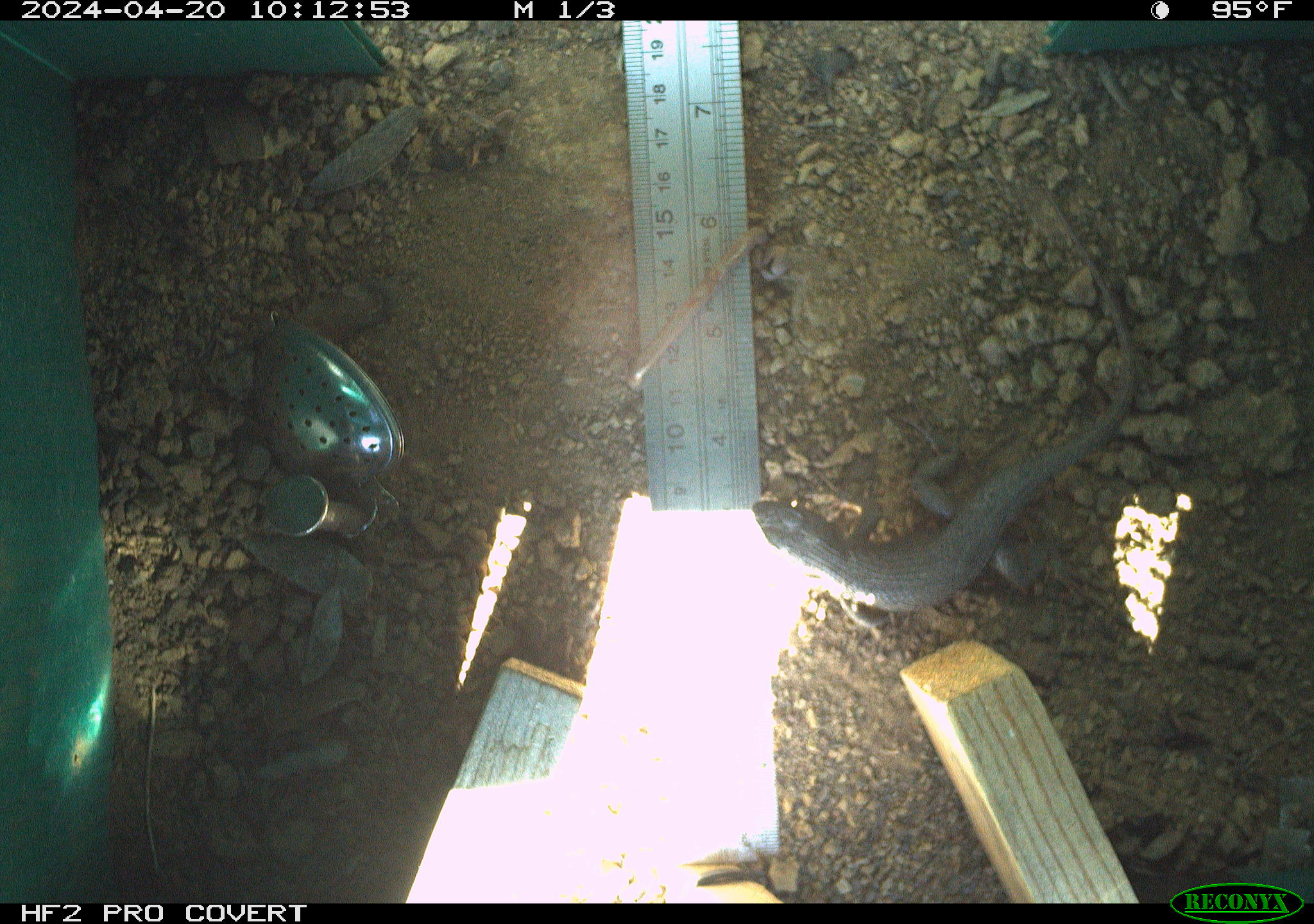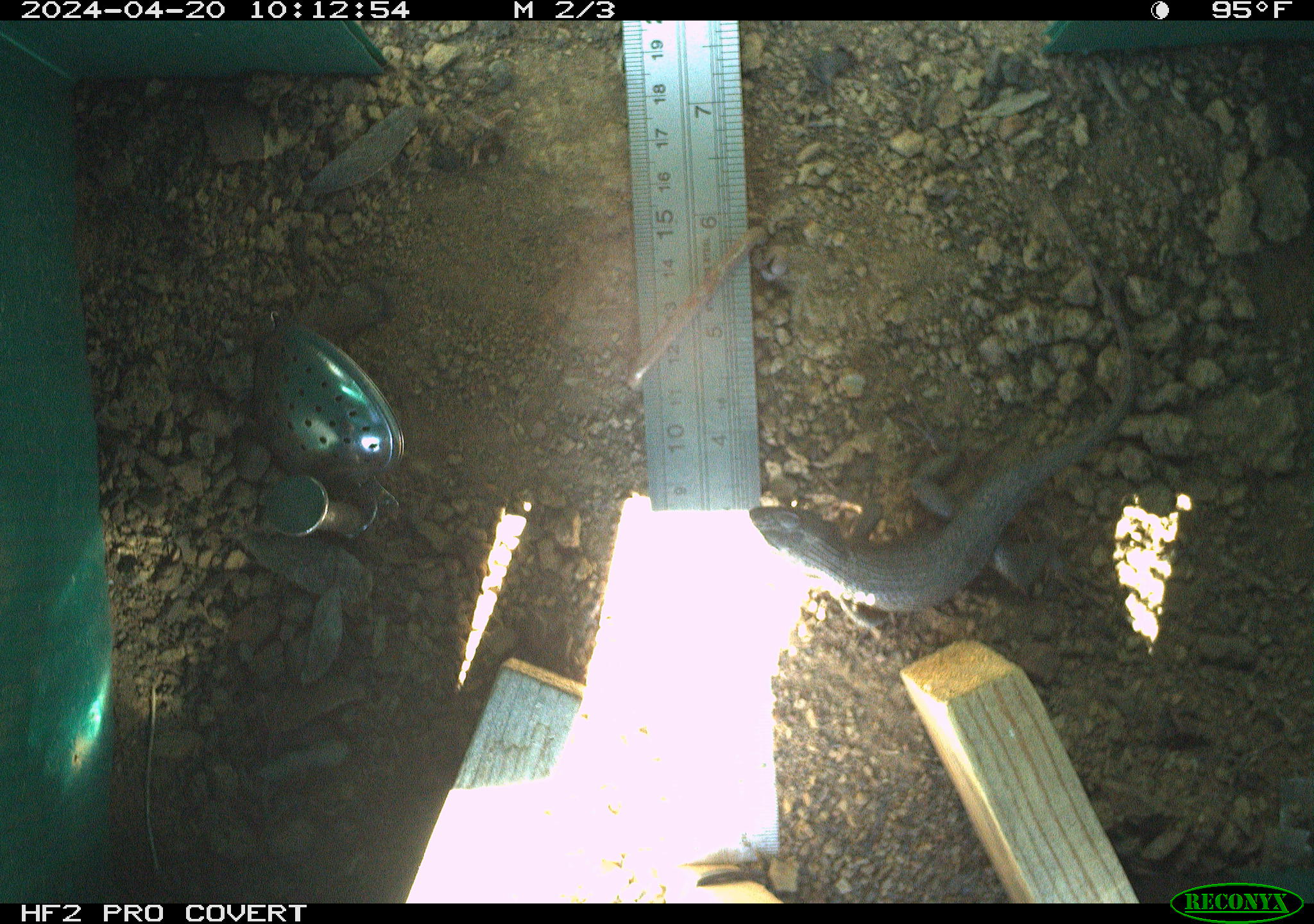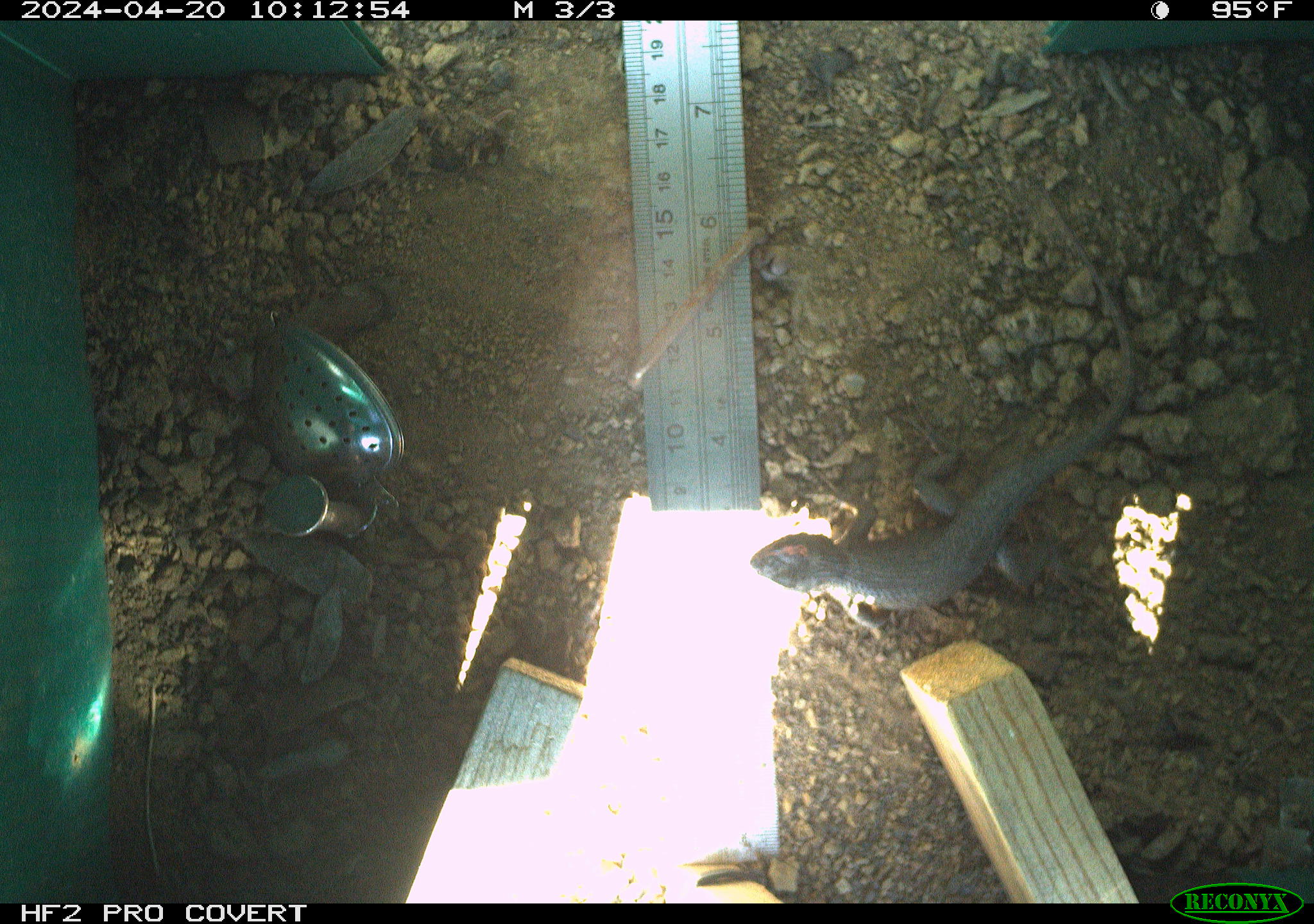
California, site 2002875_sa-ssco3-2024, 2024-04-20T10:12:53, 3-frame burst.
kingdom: Animalia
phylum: Chordata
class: Reptilia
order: Squamata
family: Phrynosomatidae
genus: Sceloporus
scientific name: Sceloporus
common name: spiny lizards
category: sceloporus species